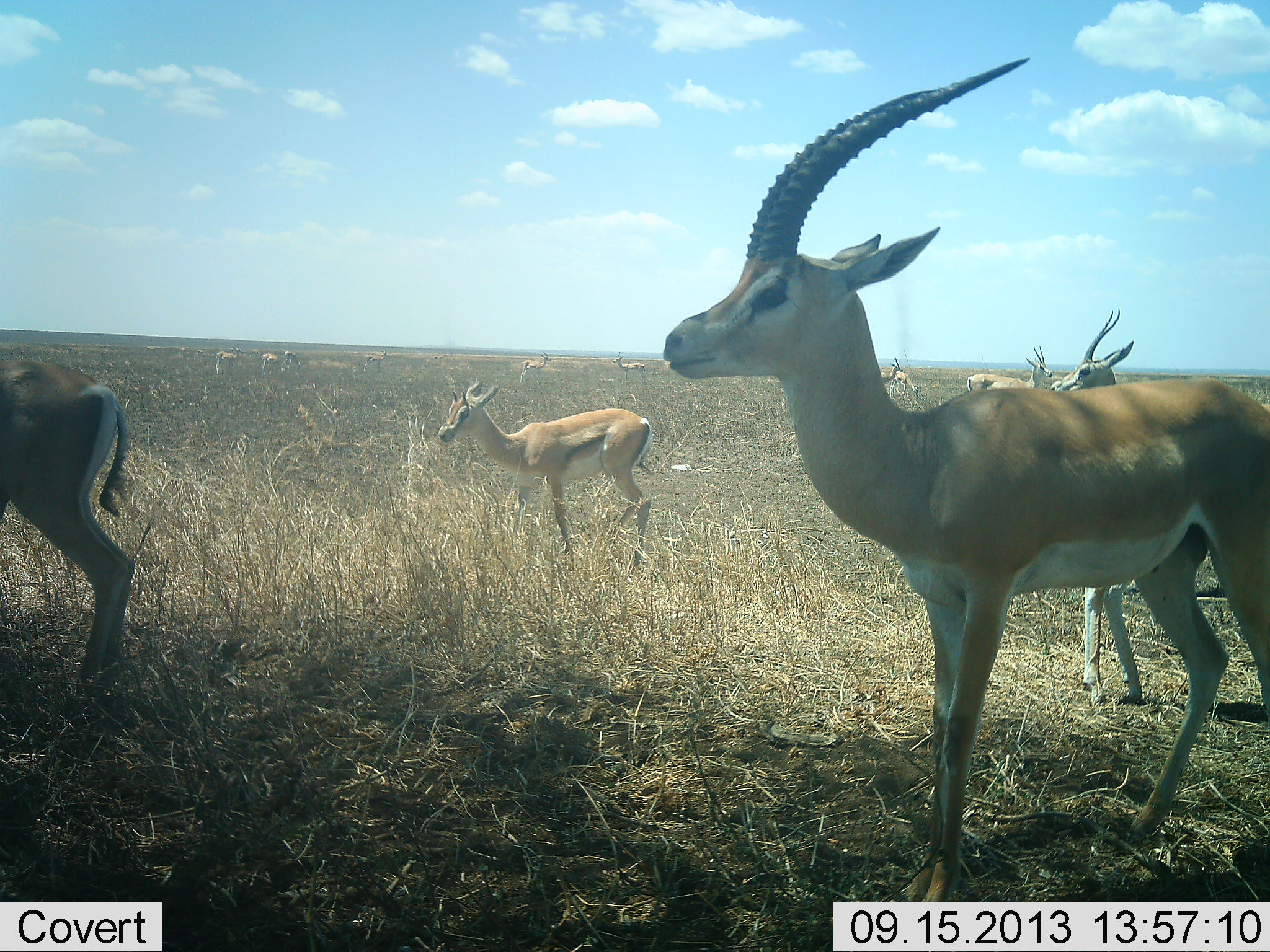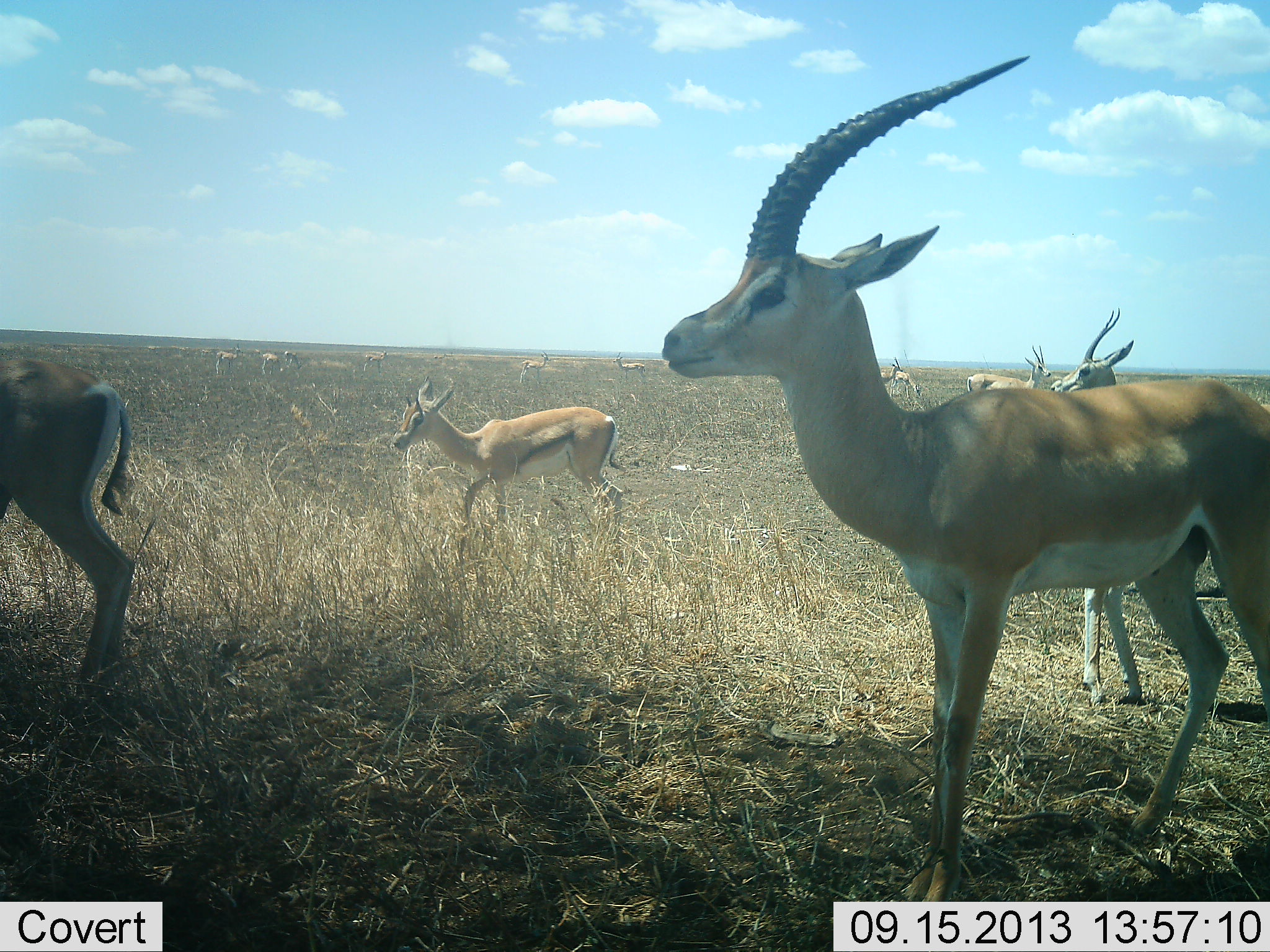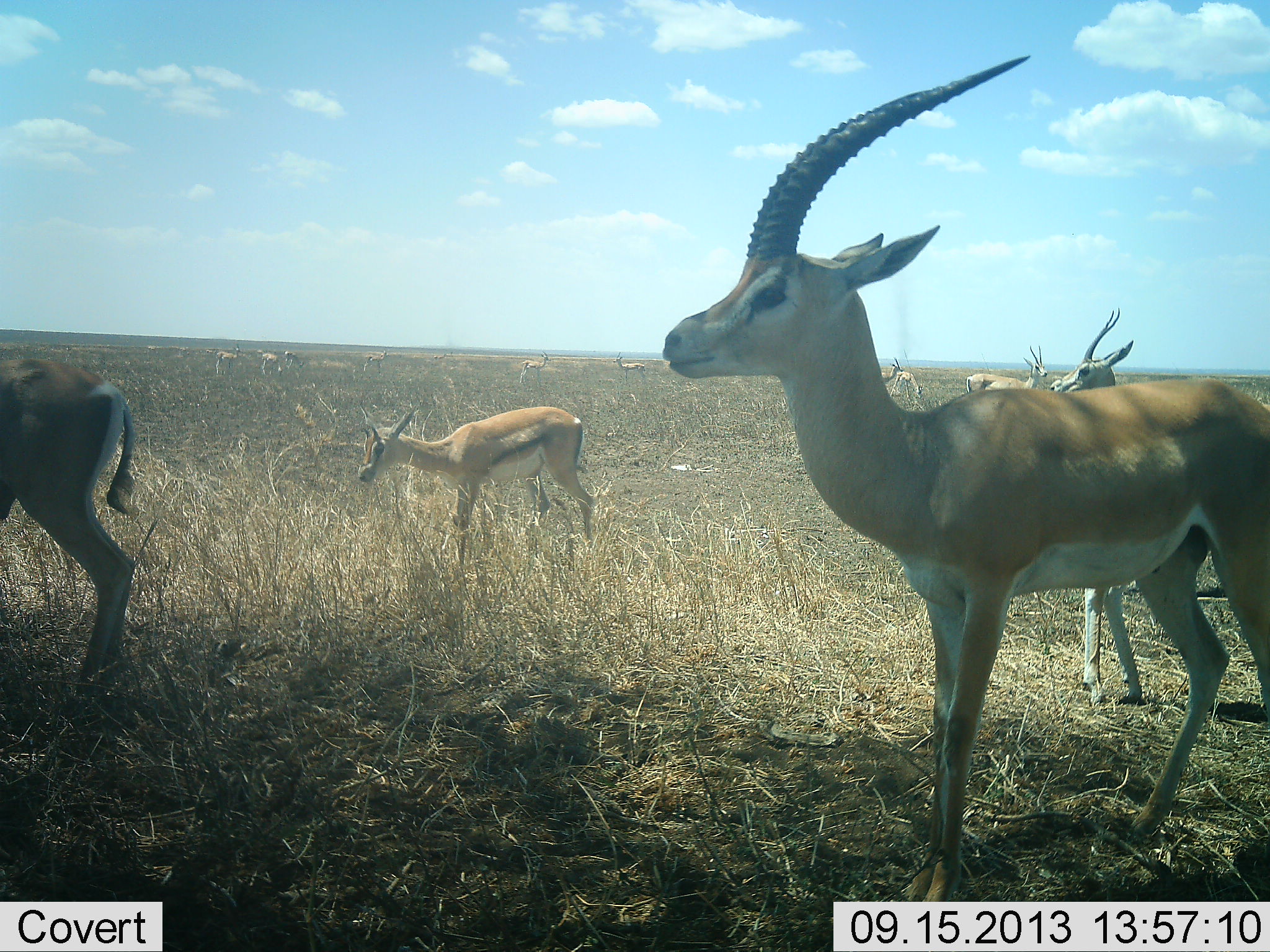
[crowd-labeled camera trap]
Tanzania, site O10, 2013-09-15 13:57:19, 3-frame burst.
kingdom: Animalia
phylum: Chordata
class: Mammalia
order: Artiodactyla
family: Bovidae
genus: Nanger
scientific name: Nanger granti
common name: grant's gazelle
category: gazellegrants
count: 11-50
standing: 85%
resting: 5%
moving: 50%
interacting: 5%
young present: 10%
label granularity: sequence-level